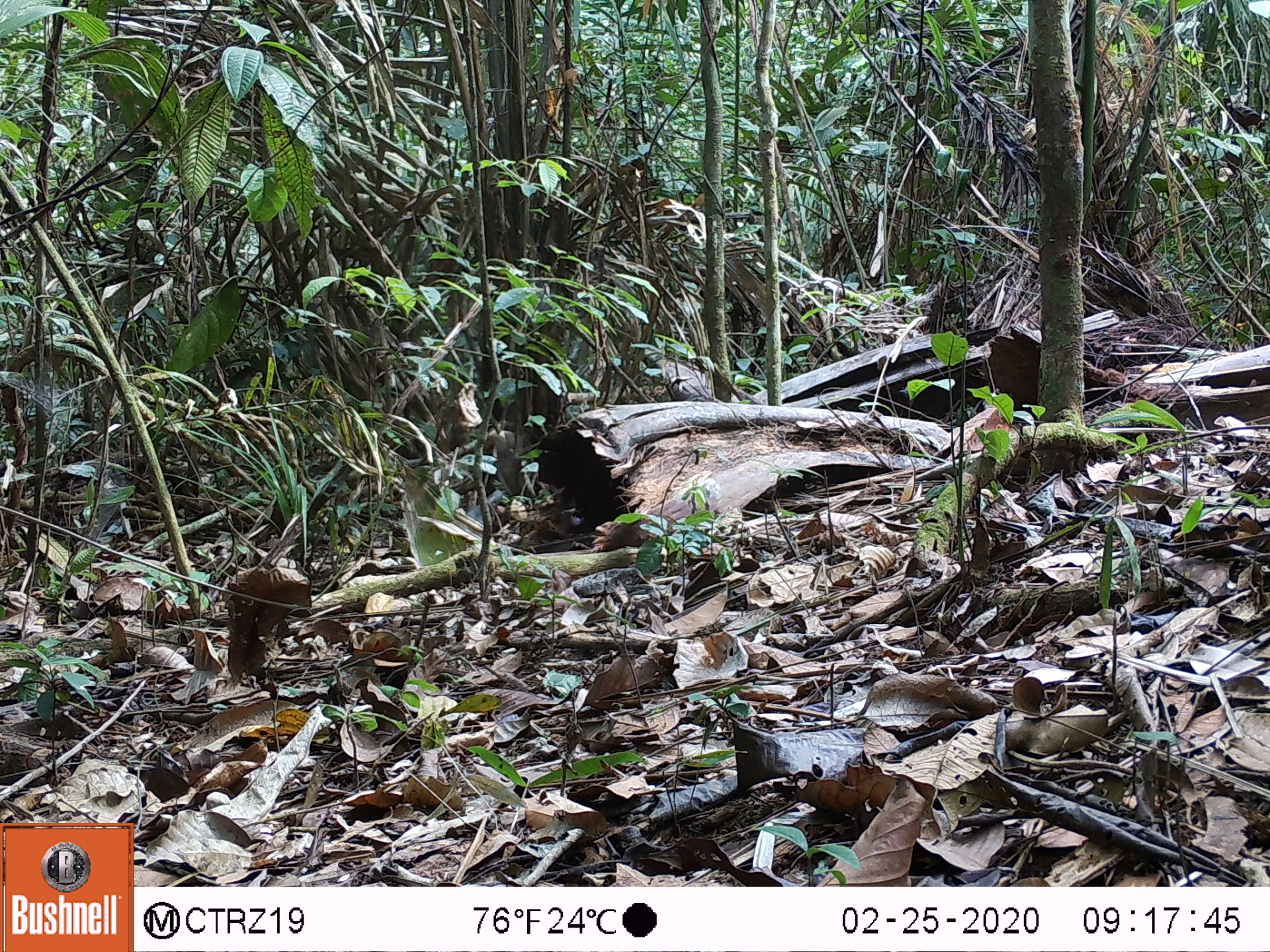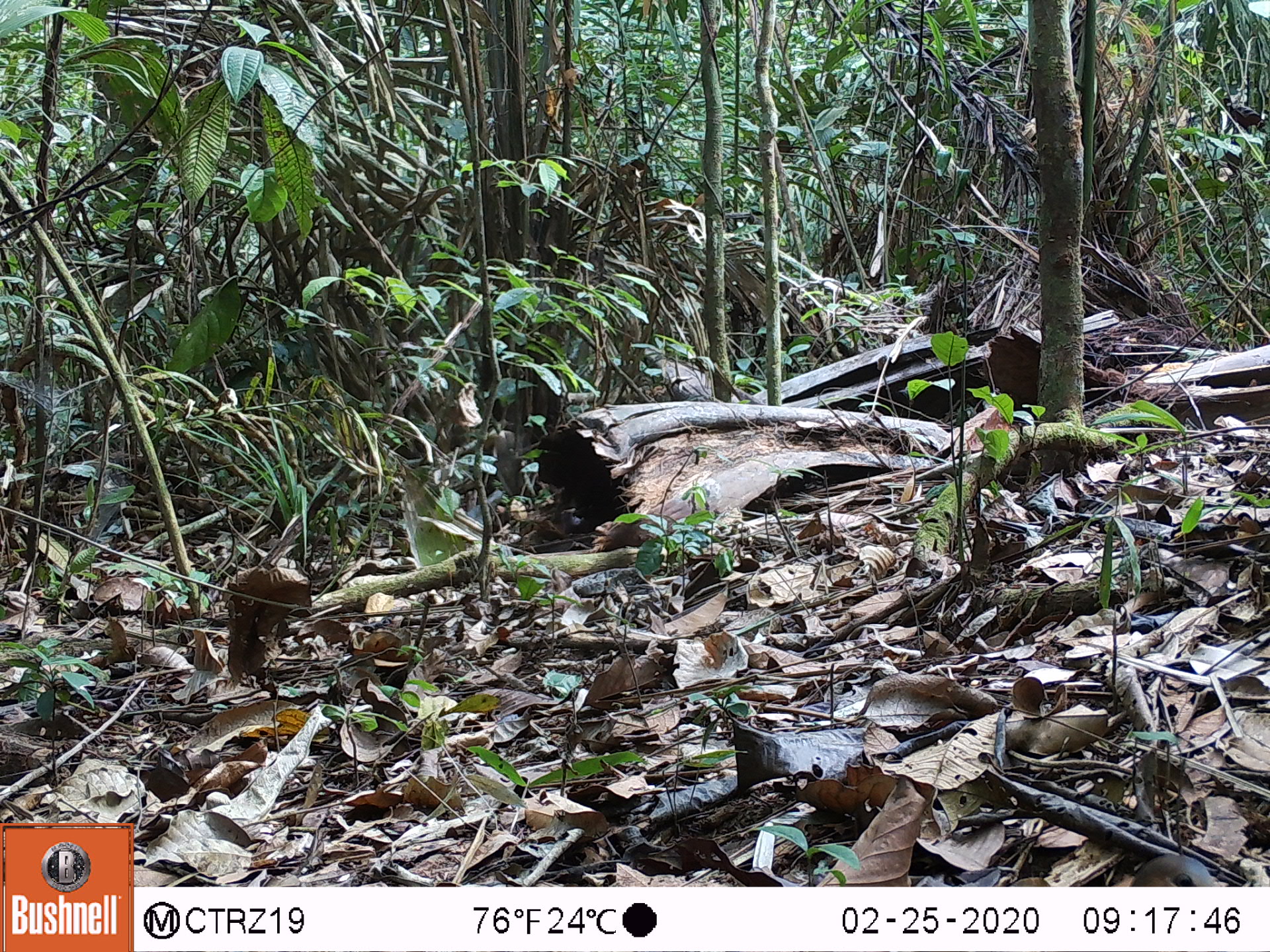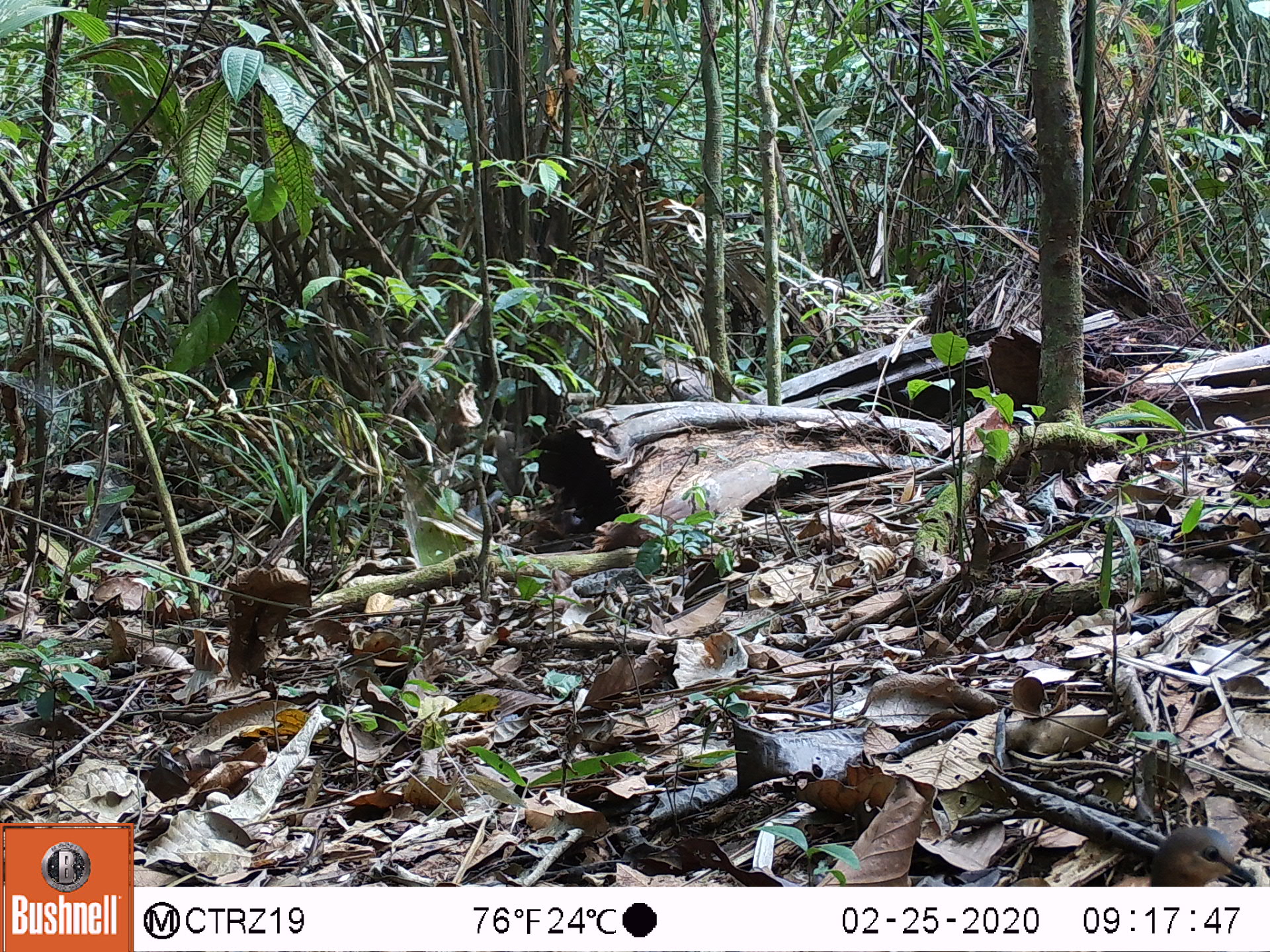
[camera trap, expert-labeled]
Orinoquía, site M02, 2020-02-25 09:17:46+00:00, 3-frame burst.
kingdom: Animalia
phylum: Chordata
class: Aves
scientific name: Aves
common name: bird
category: unknown bird